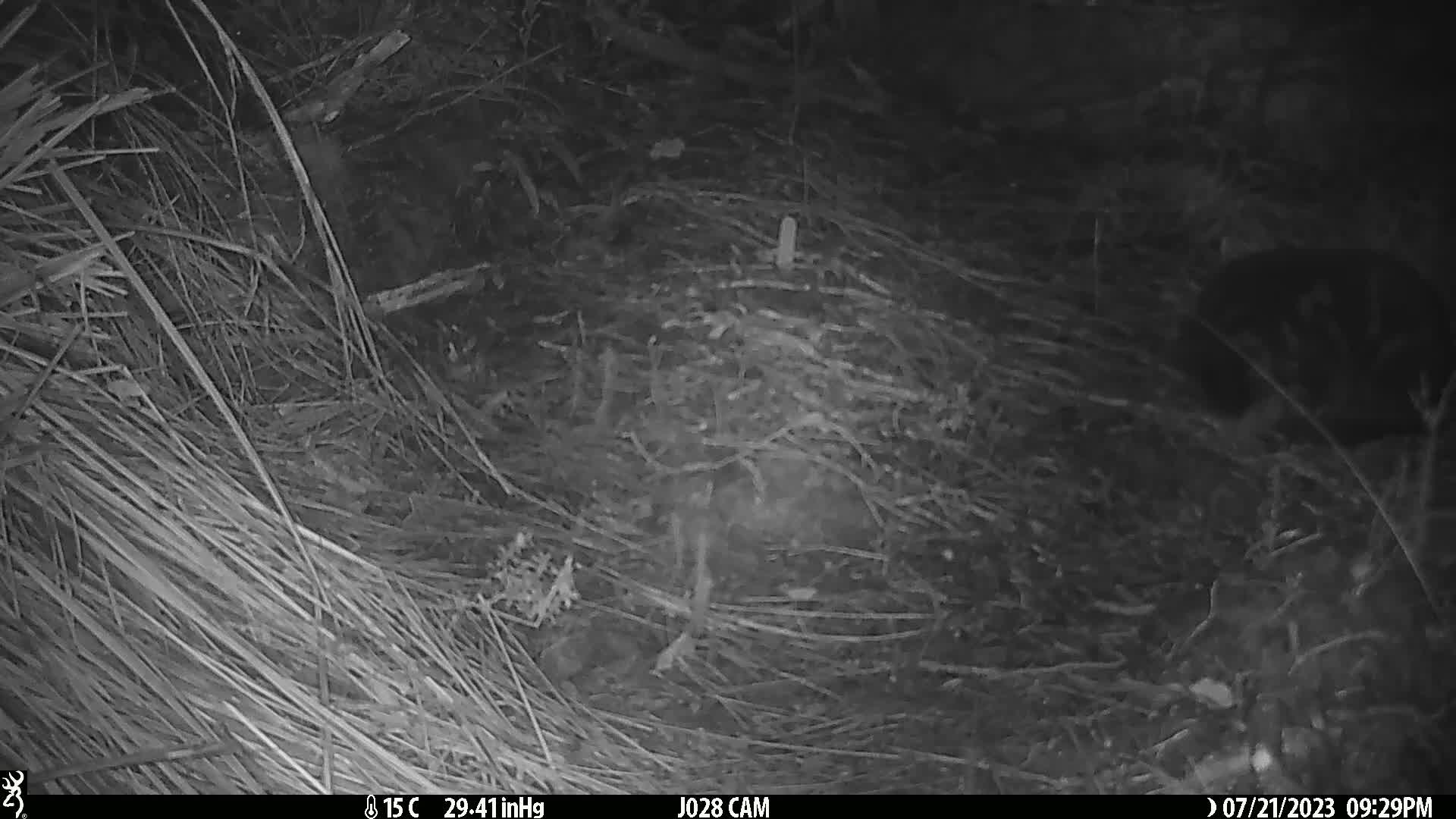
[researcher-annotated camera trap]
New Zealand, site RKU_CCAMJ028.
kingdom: Animalia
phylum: Chordata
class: Mammalia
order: Carnivora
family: Felidae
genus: Felis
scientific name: Felis catus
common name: domestic cat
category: cat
Cat (domestic cat) (Felis catus).